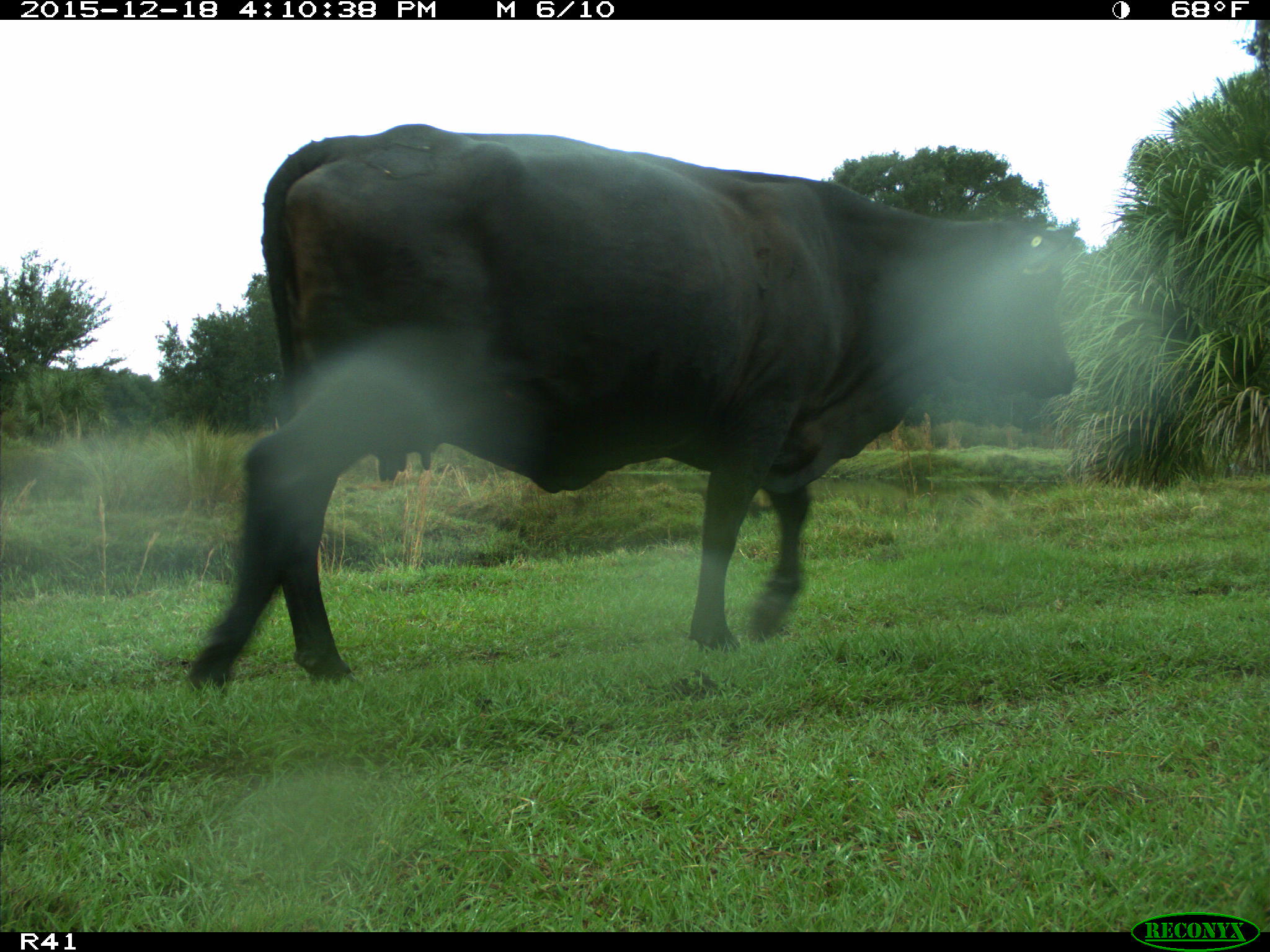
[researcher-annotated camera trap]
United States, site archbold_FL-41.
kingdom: Animalia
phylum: Chordata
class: Mammalia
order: Artiodactyla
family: Bovidae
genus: Bos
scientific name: Bos taurus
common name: domestic cow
Bos taurus (domestic cow).